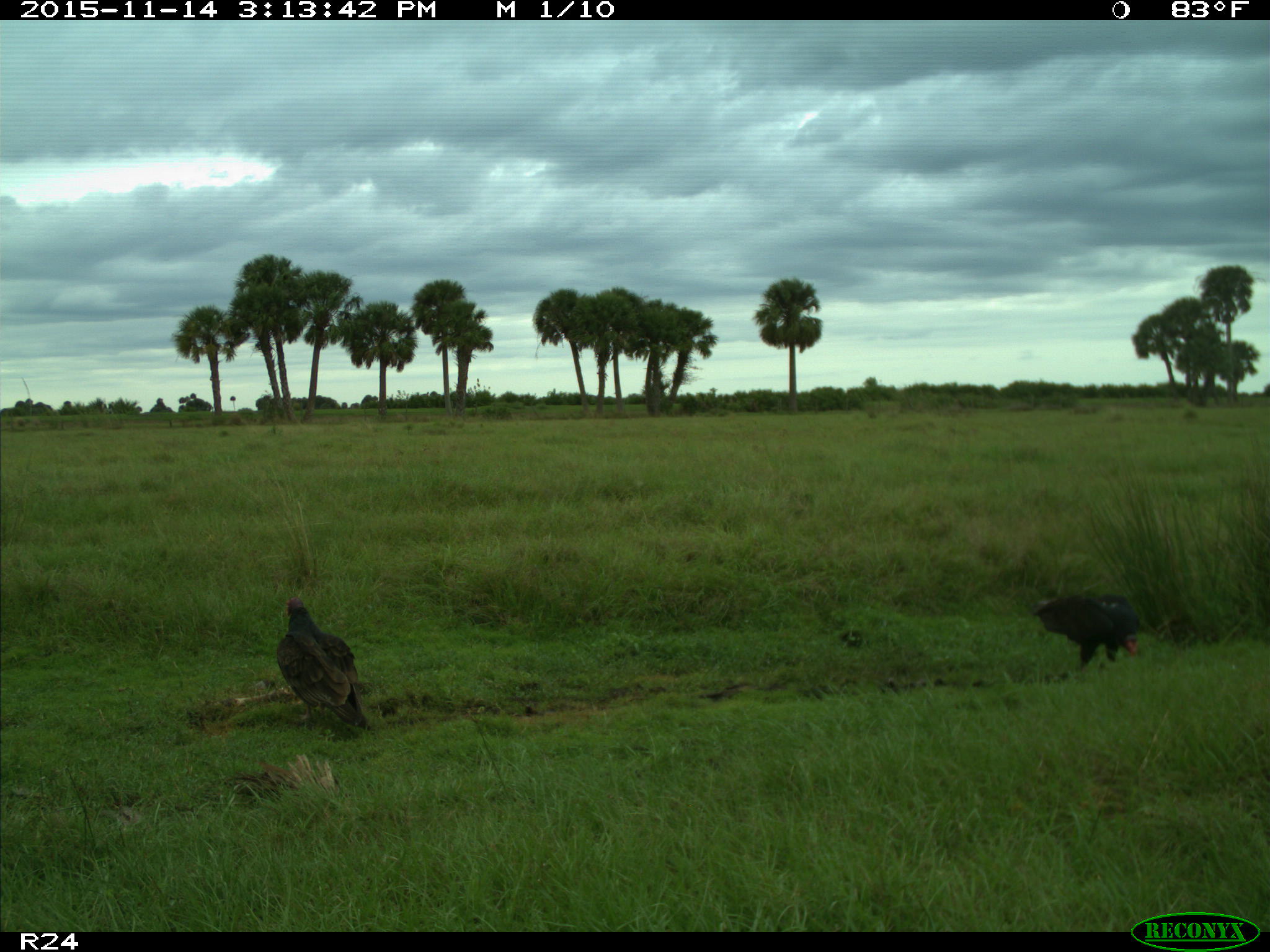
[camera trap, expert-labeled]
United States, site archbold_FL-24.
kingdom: Animalia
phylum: Chordata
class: Aves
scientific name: Aves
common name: birds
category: unidentified bird